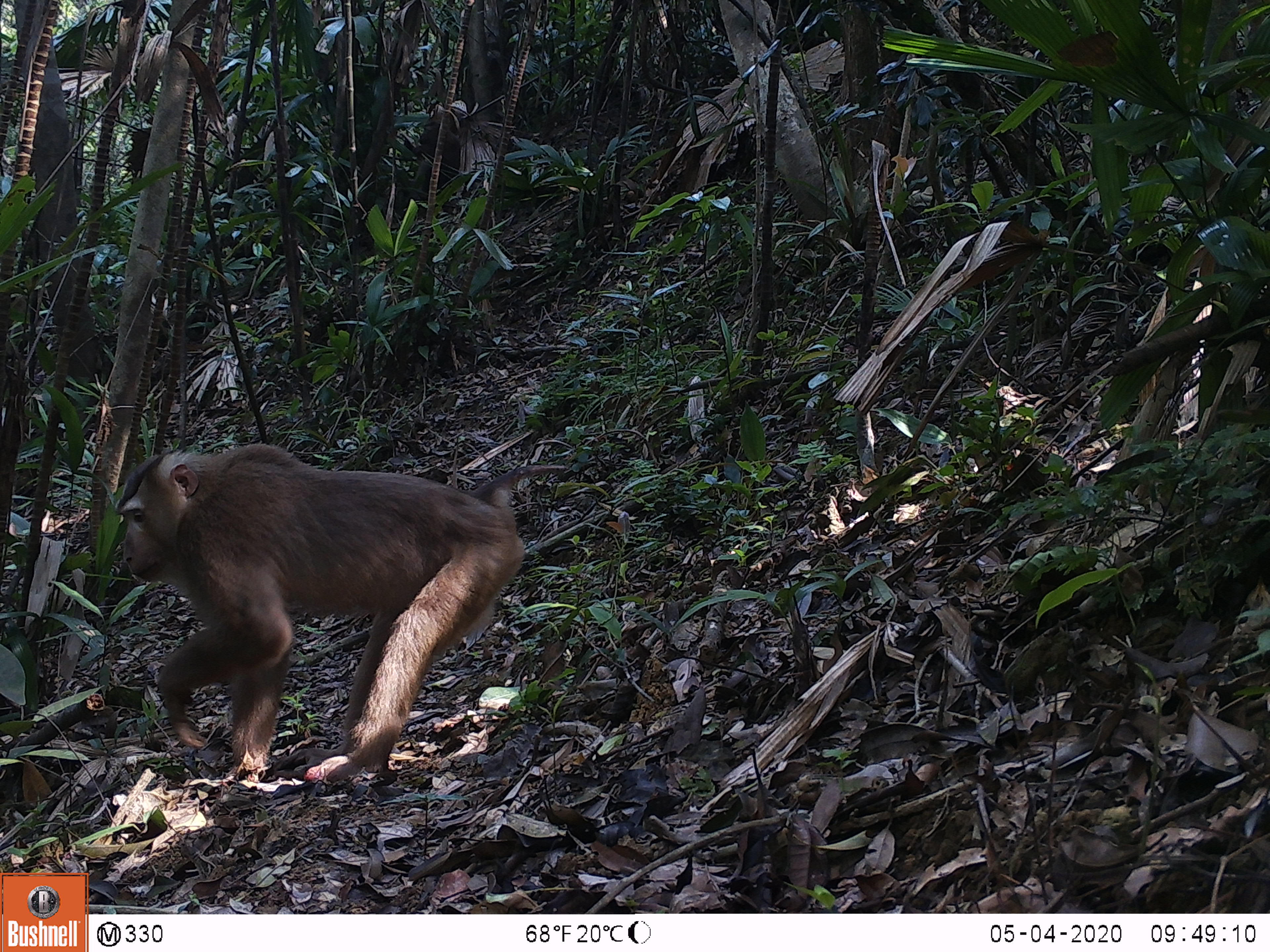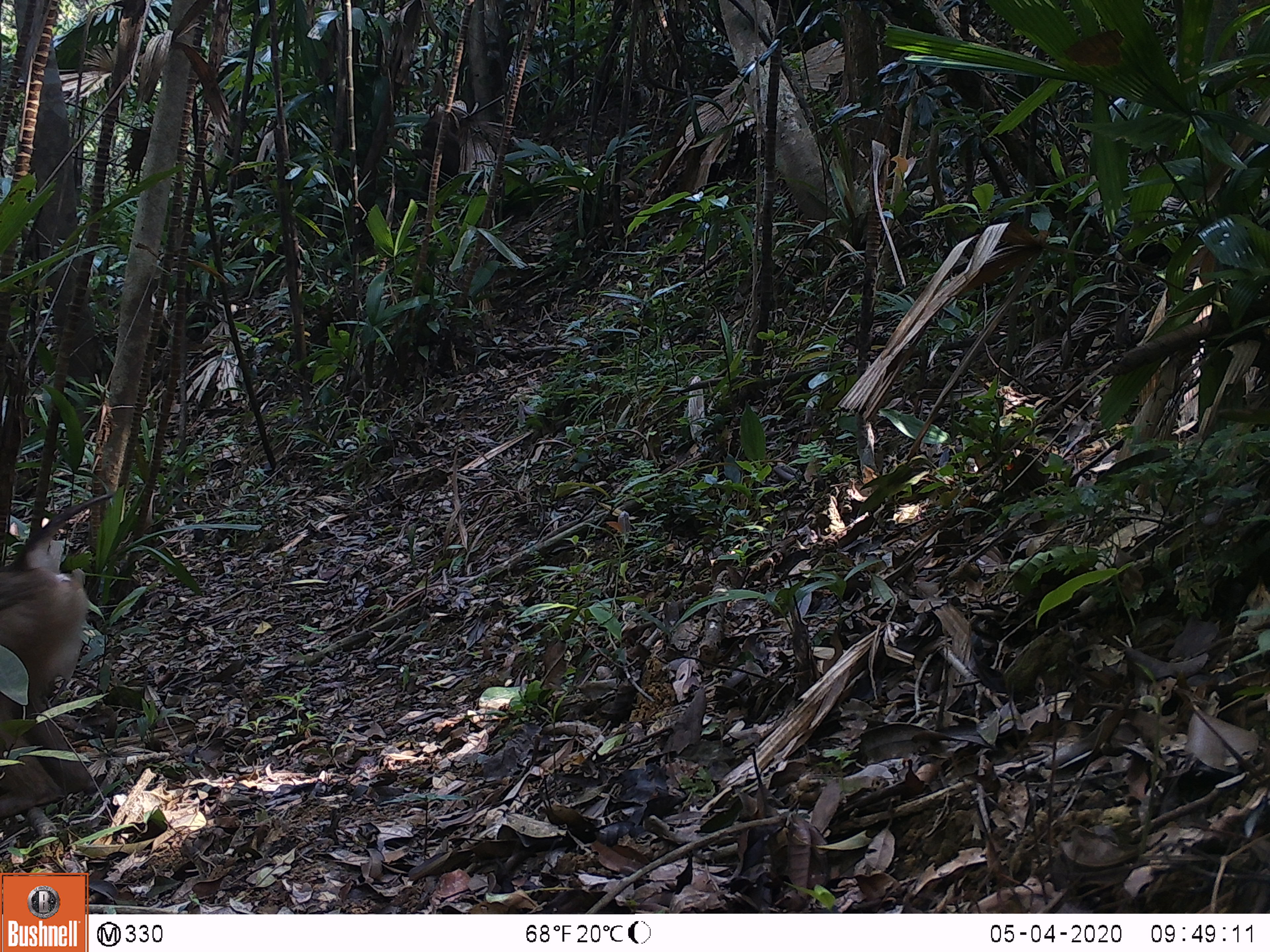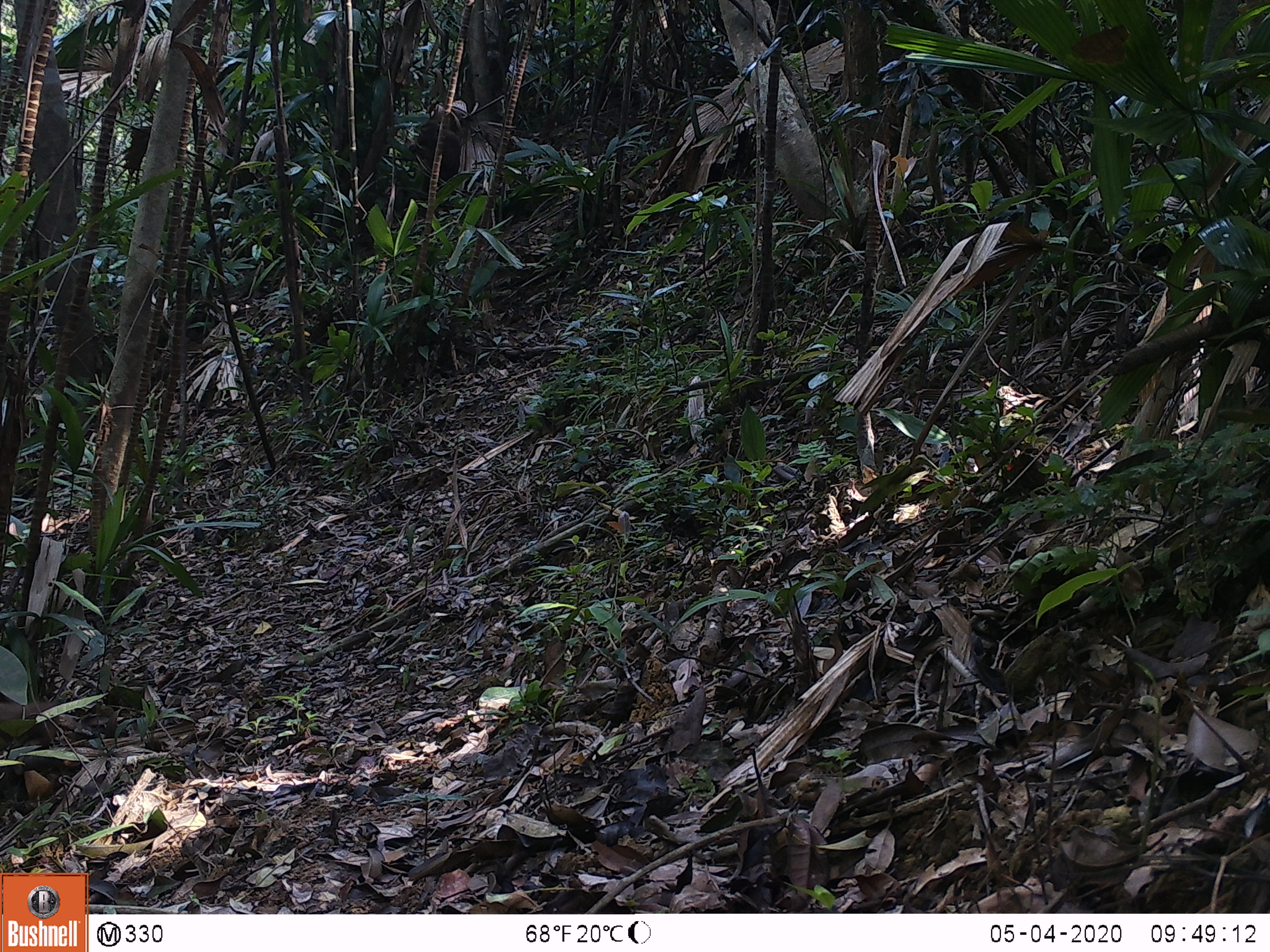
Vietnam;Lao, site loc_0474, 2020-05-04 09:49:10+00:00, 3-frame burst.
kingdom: Animalia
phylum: Chordata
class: Mammalia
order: Primates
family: Cercopithecidae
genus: Macaca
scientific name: Macaca nemestrina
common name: pig-tailed macaque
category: pig tailed macaque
Pig tailed macaque (pig-tailed macaque) (Macaca nemestrina). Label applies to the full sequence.